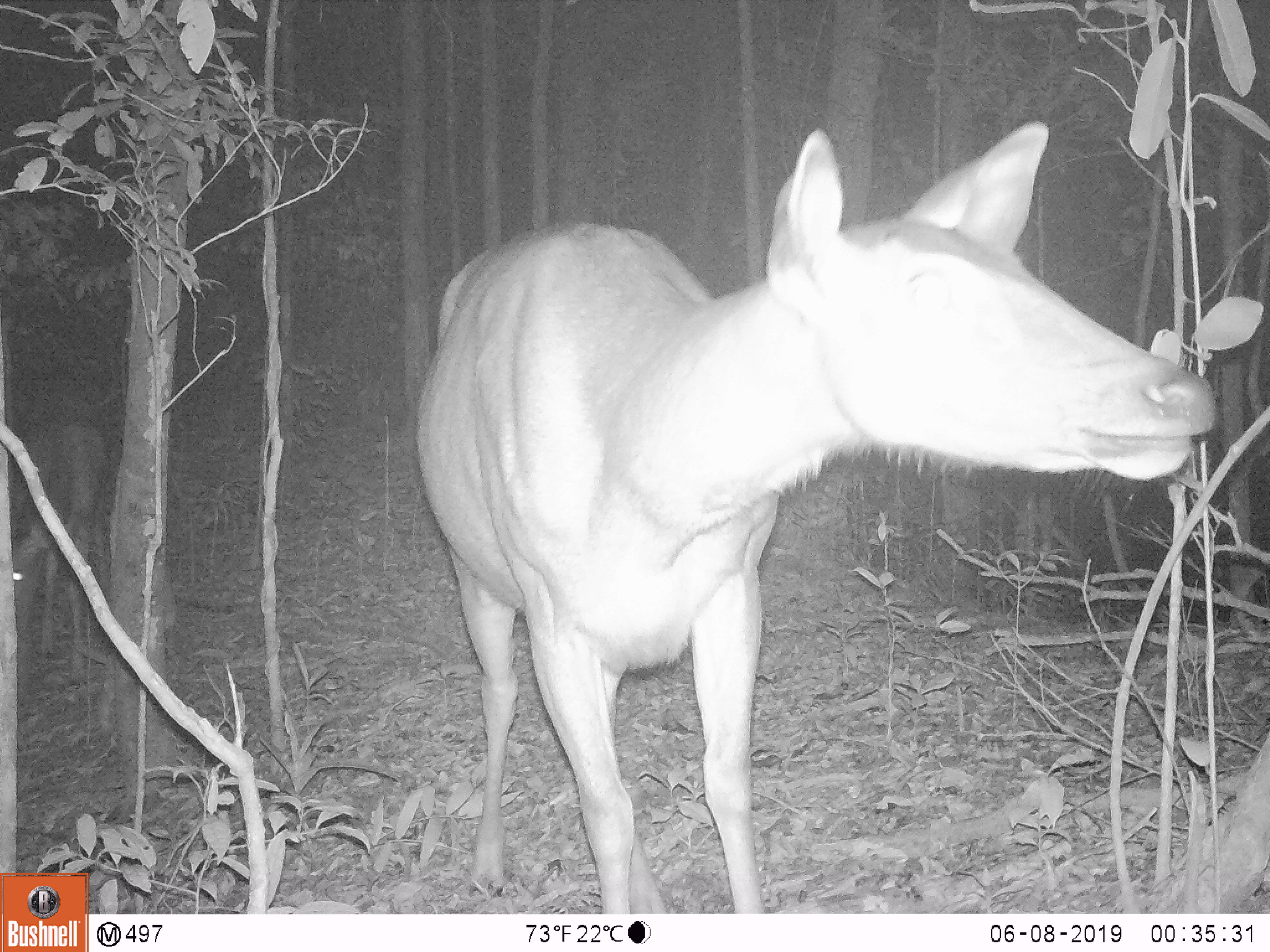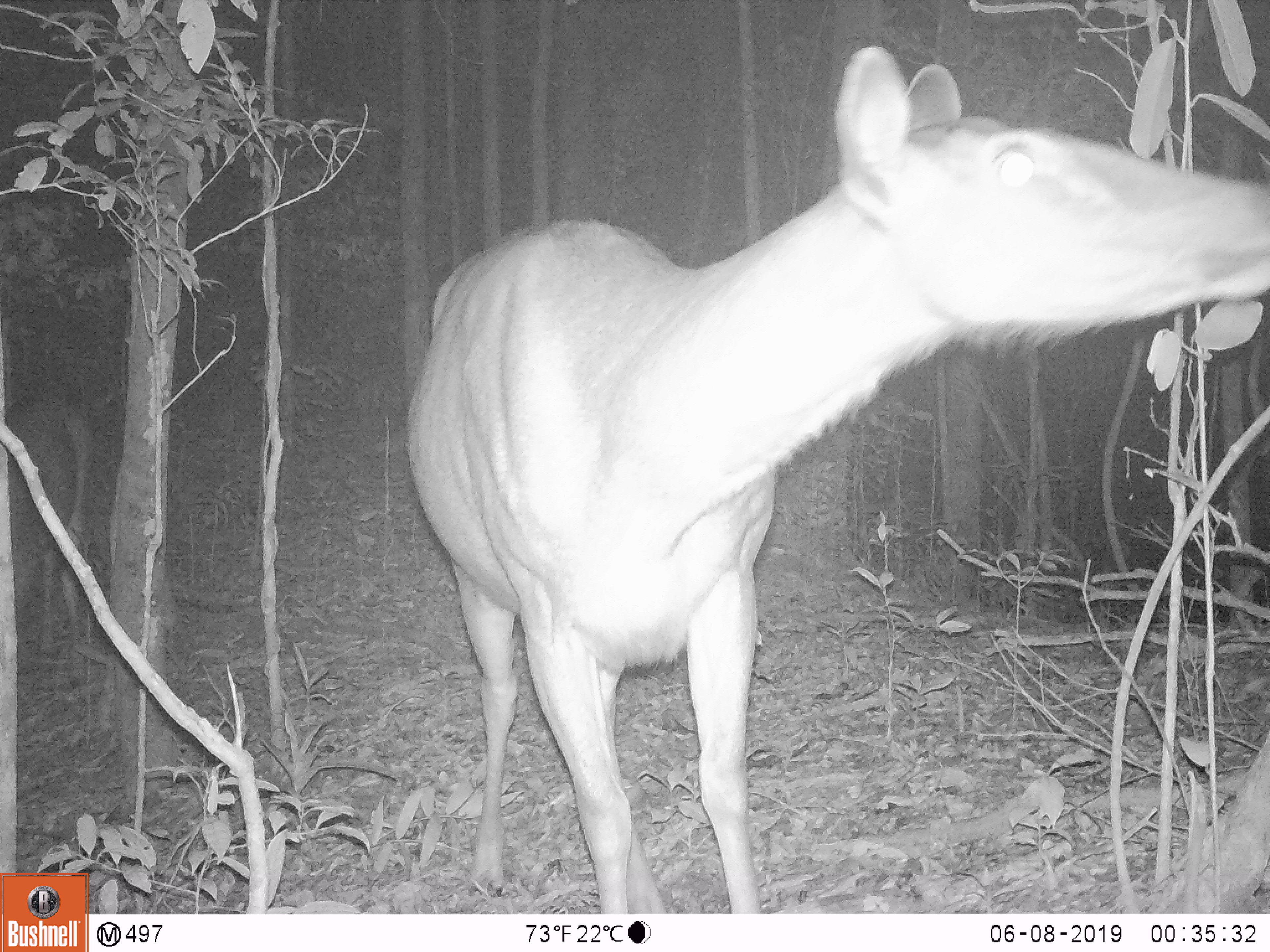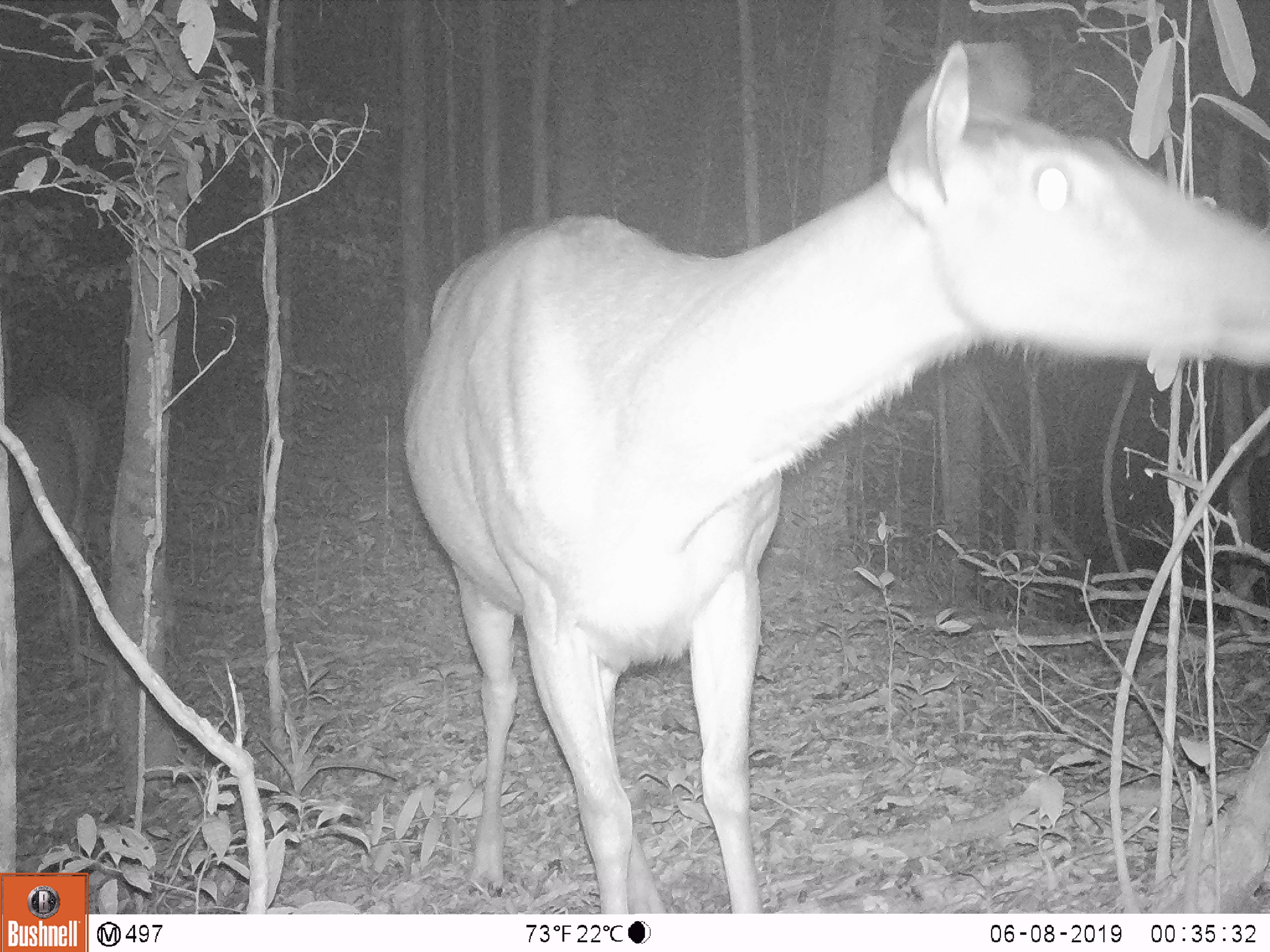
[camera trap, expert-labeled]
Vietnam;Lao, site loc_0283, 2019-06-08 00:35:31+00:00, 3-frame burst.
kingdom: Animalia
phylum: Chordata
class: Mammalia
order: Artiodactyla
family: Cervidae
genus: Rusa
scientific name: Rusa unicolor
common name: sambar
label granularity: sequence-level